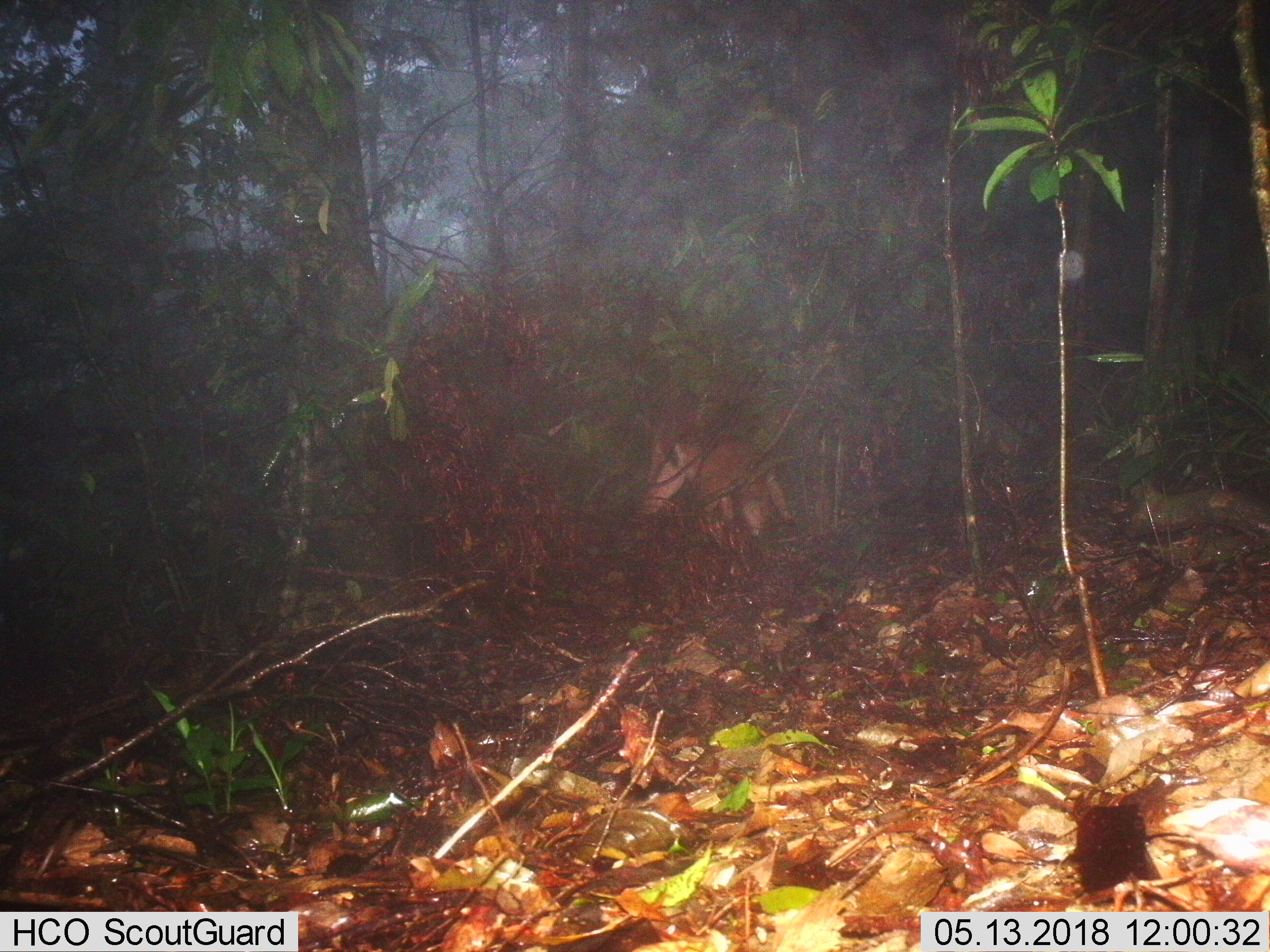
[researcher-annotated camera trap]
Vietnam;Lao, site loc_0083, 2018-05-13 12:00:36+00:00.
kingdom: Animalia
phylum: Chordata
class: Mammalia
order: Artiodactyla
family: Cervidae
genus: Muntiacus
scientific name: Muntiacus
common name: muntjacs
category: unidentified muntjac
Unidentified muntjac (muntjacs) (Muntiacus). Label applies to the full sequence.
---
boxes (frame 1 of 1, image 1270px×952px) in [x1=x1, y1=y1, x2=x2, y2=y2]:
unidentified muntjac: [x1=638, y1=396, x2=792, y2=537]